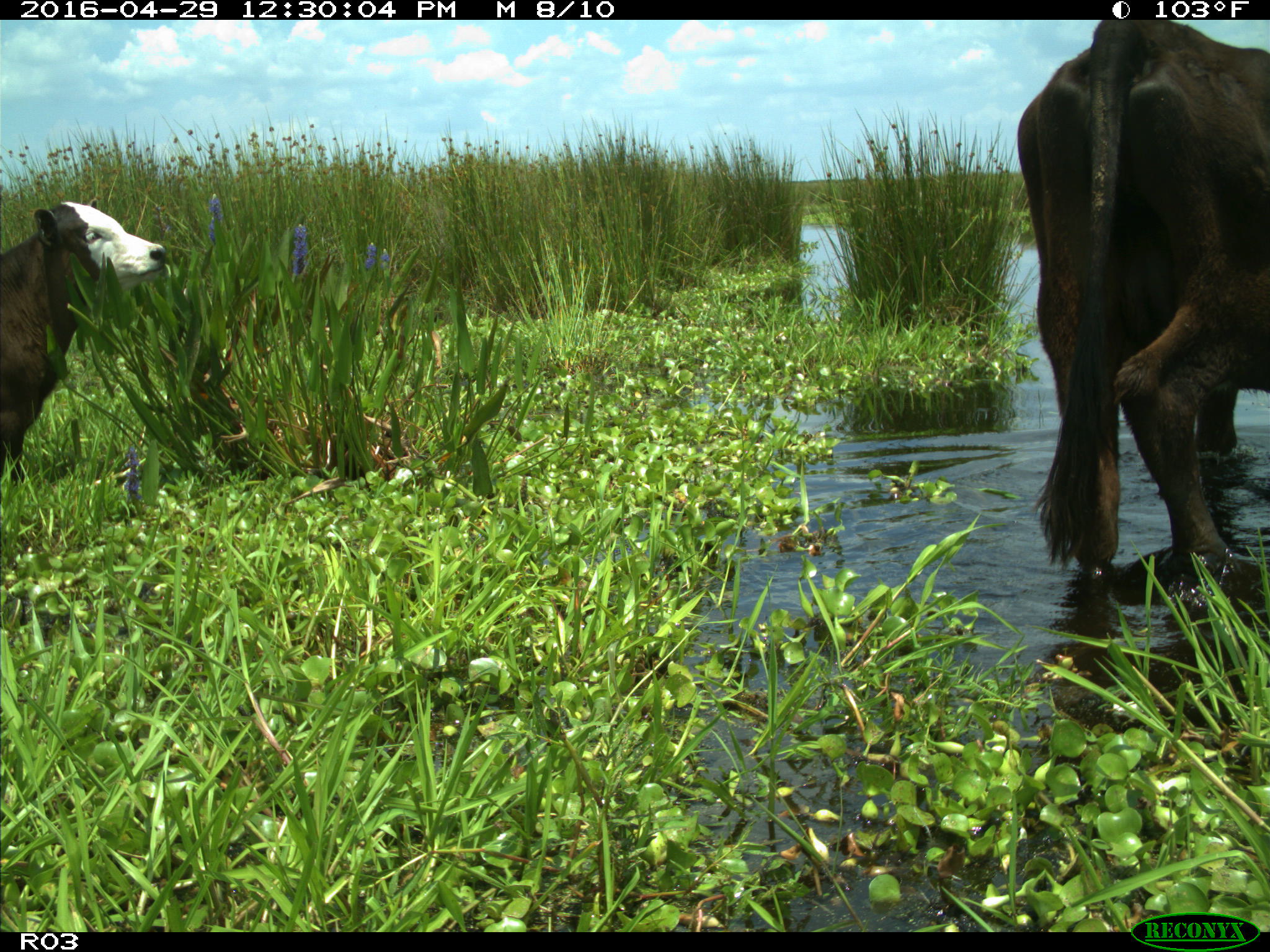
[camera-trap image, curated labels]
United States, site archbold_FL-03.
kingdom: Animalia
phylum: Chordata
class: Mammalia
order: Artiodactyla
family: Bovidae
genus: Bos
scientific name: Bos taurus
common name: domestic cow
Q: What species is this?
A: Bos taurus (domestic cow).